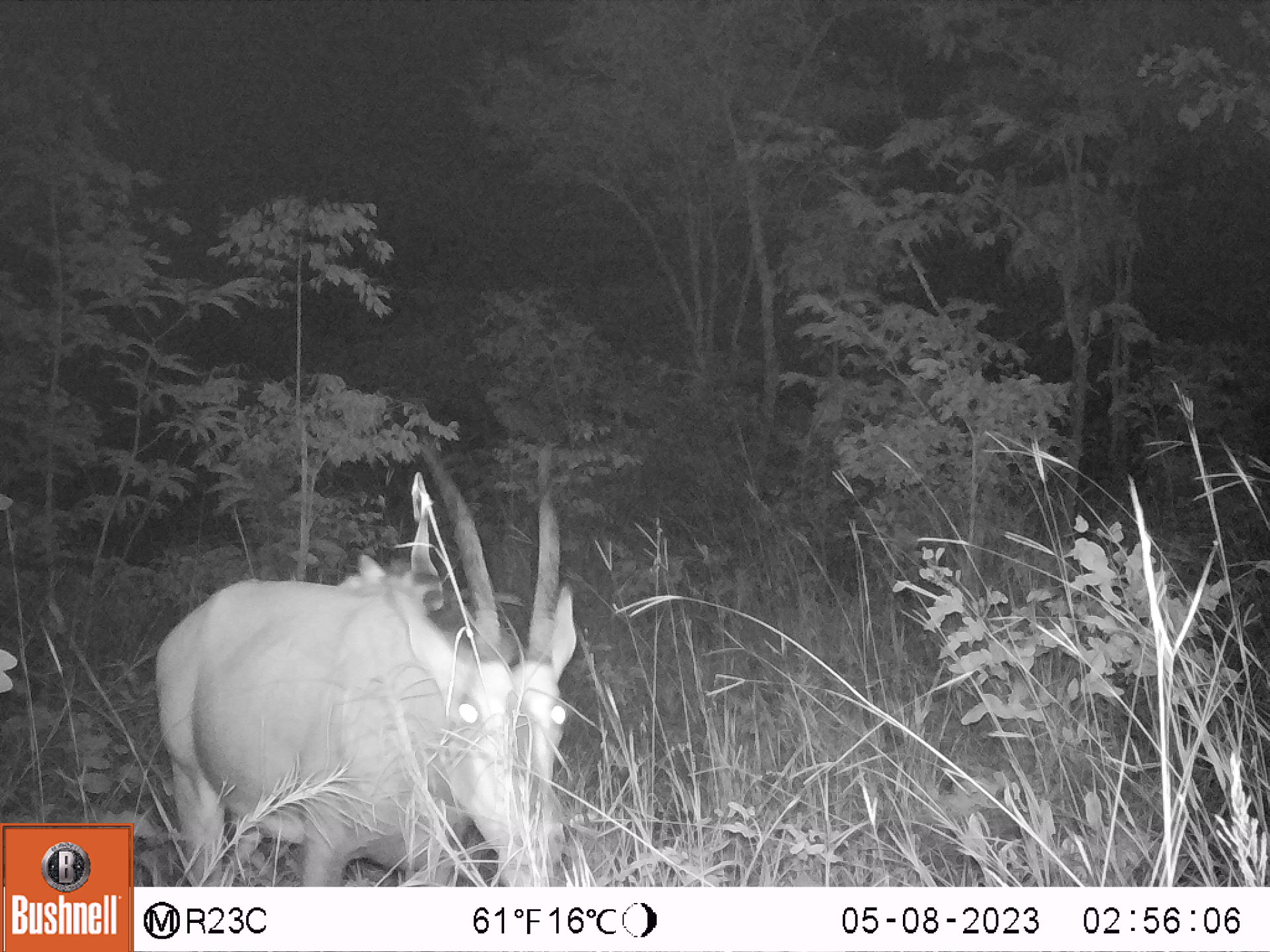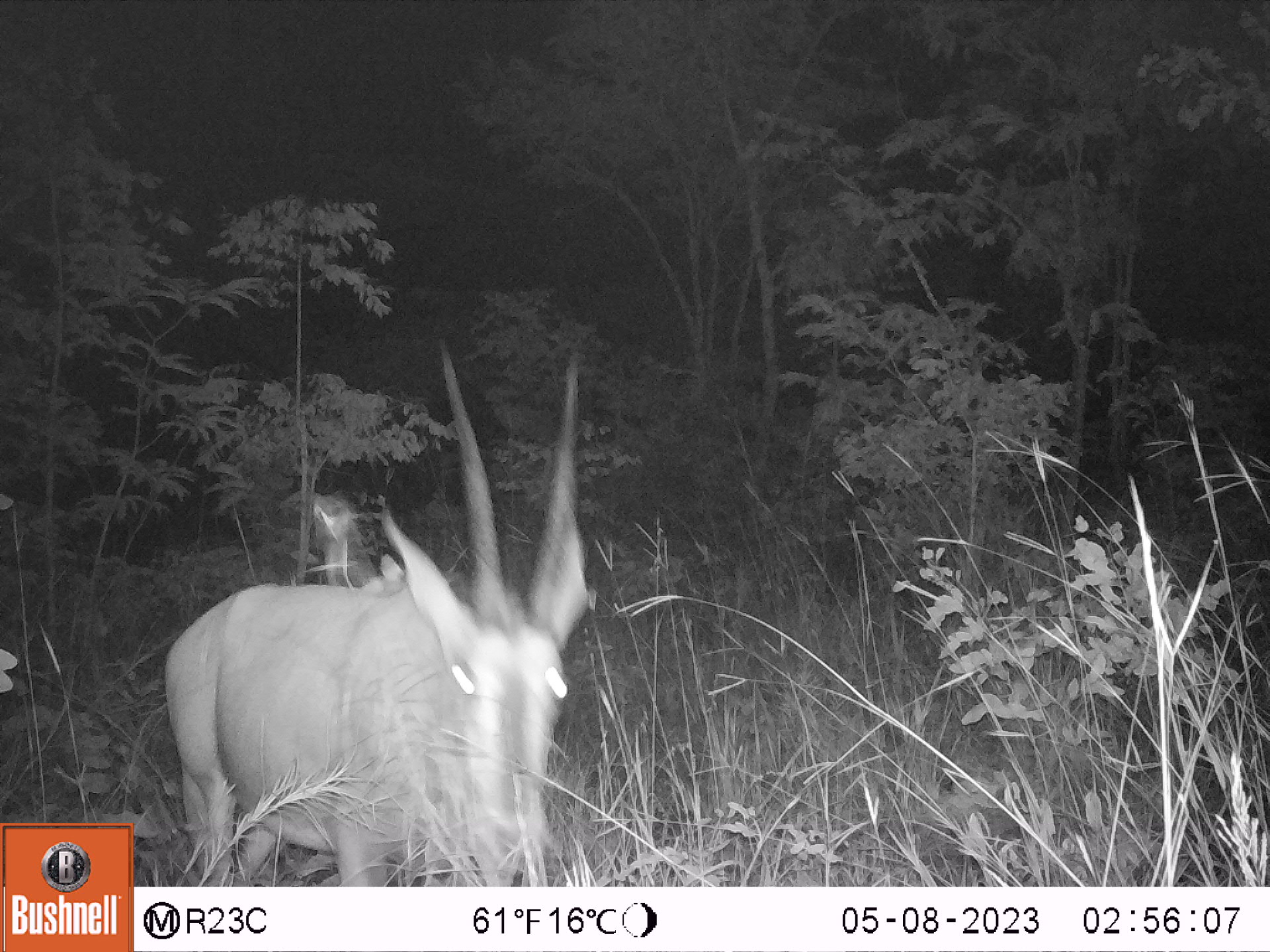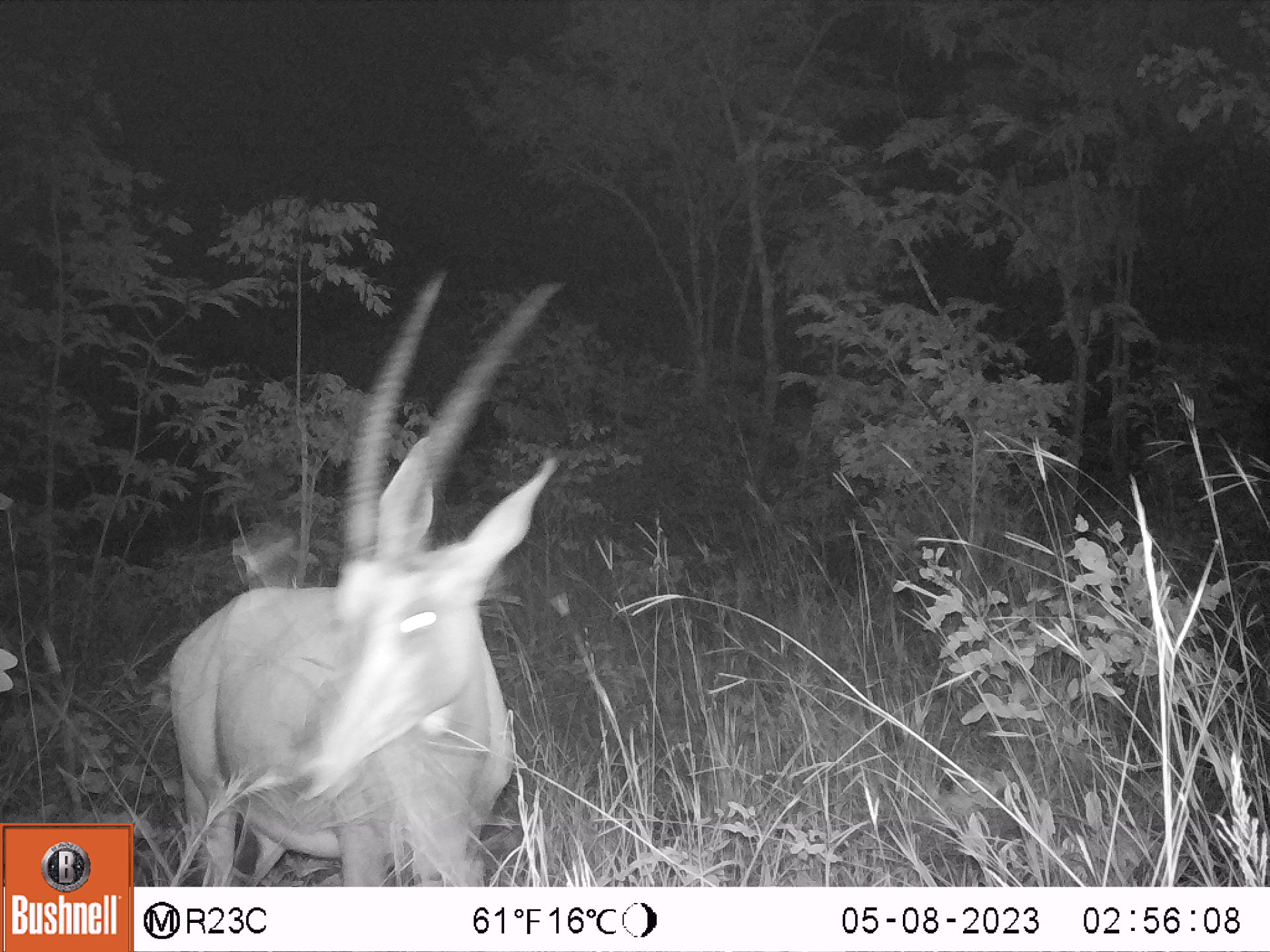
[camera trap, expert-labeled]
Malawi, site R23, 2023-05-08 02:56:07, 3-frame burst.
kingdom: Animalia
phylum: Chordata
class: Mammalia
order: Artiodactyla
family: Bovidae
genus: Hippotragus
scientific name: Hippotragus niger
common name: sable antelope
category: sable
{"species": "sable (sable antelope) (Hippotragus niger)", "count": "1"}